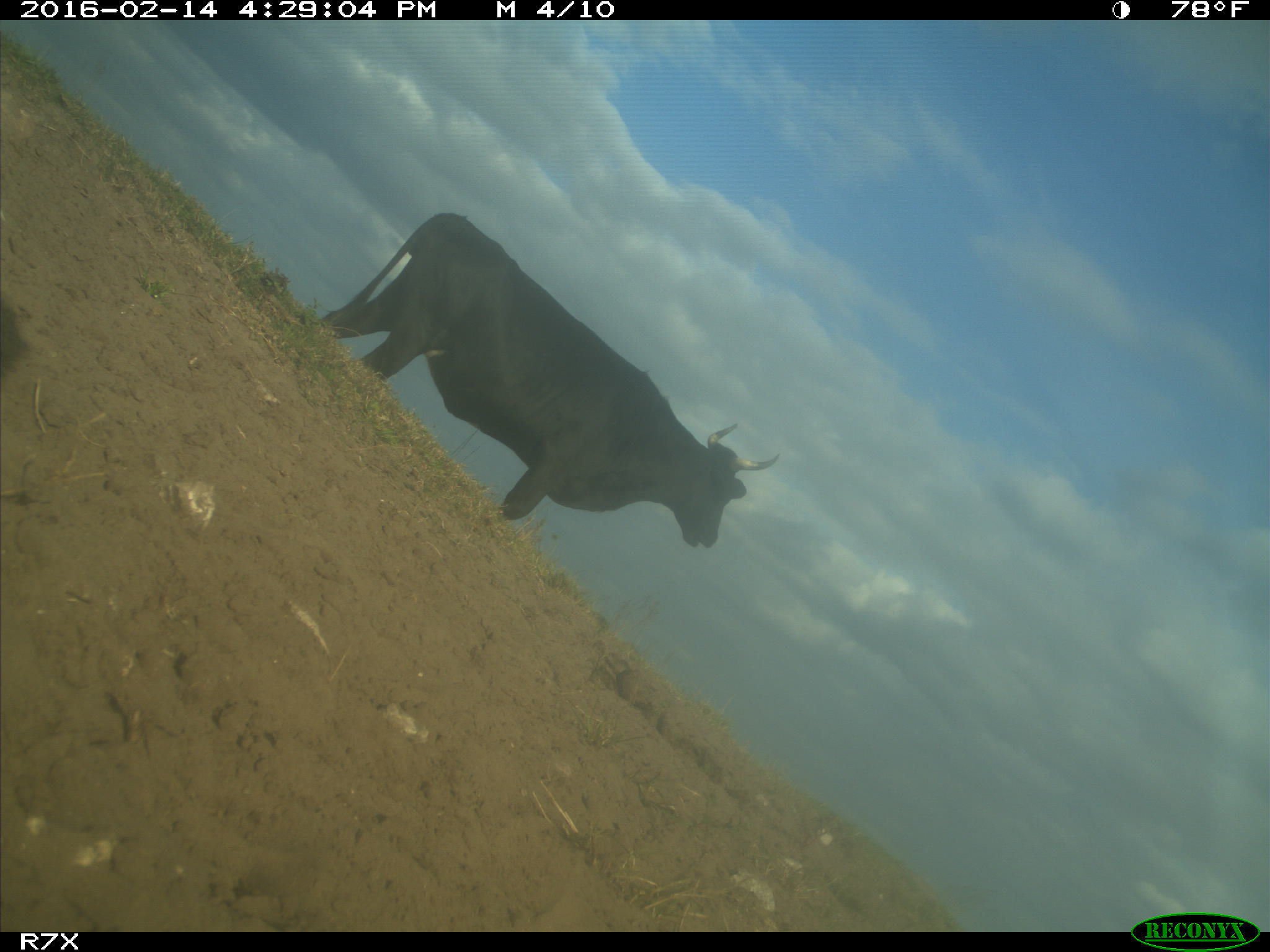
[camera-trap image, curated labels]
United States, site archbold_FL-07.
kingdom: Animalia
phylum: Chordata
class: Mammalia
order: Artiodactyla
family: Bovidae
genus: Bos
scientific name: Bos taurus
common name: domestic cow